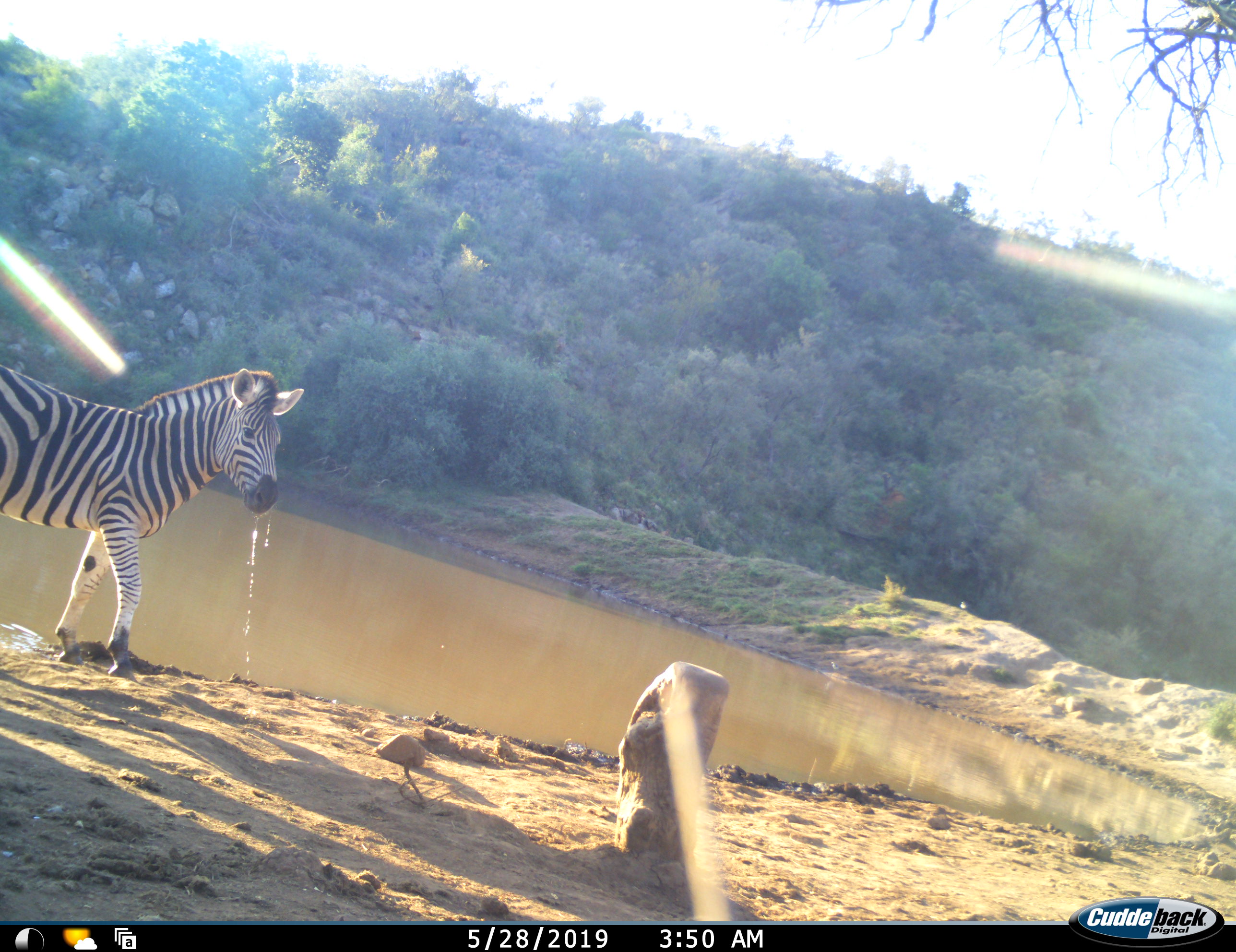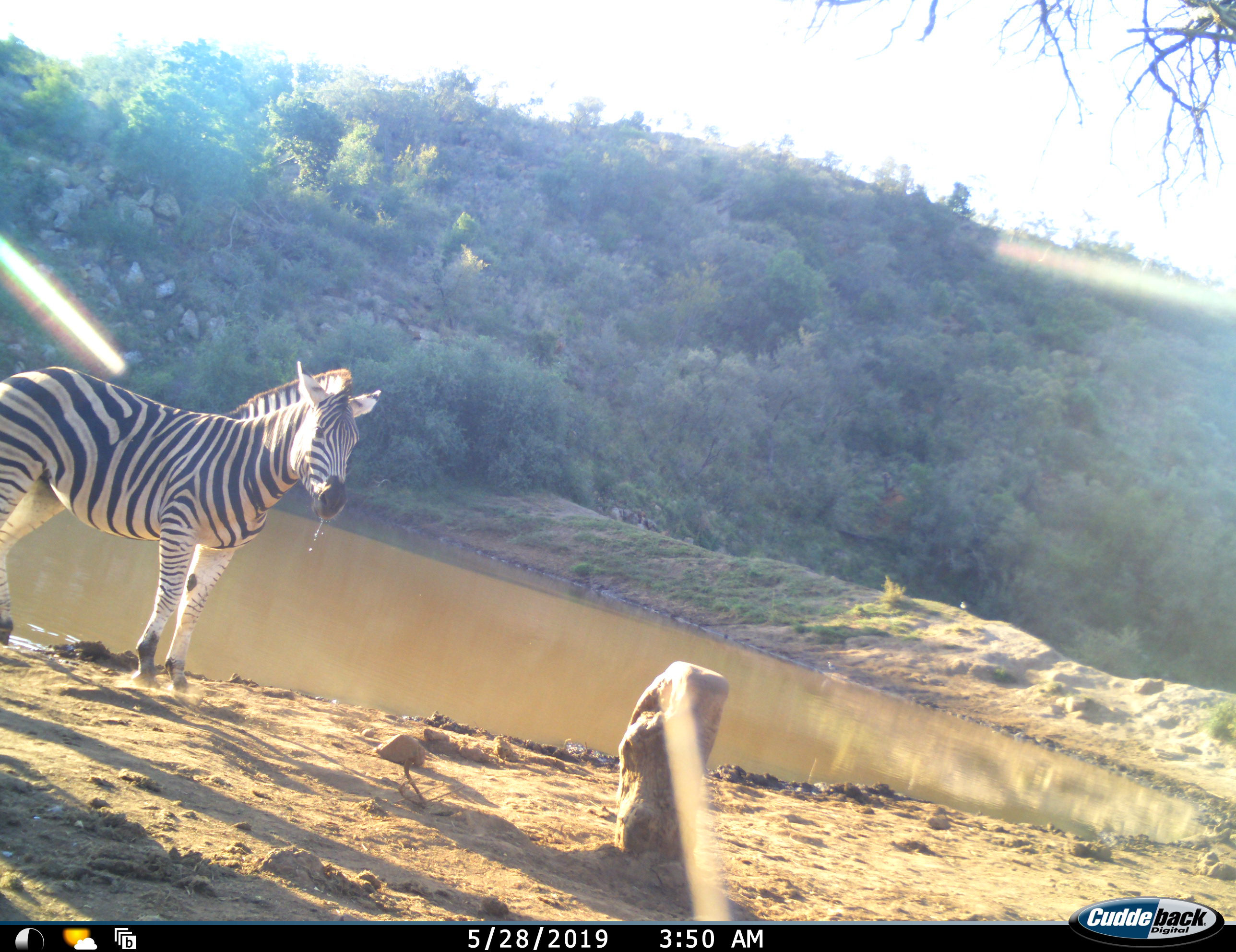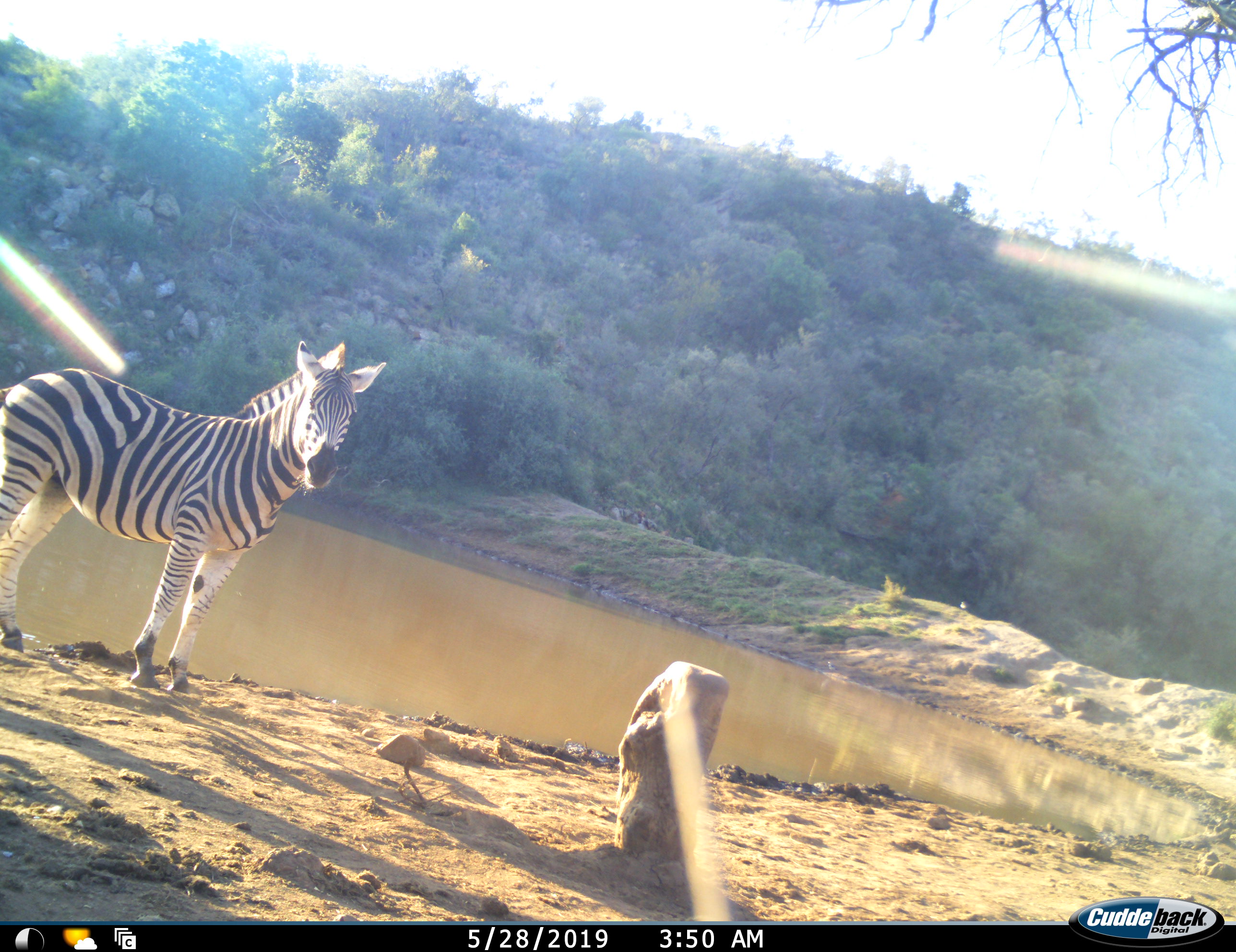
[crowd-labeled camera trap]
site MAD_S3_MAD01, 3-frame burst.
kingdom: Animalia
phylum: Chordata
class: Mammalia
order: Perissodactyla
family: Equidae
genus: Equus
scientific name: Equus quagga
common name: plains zebra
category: zebraplains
Zebraplains (plains zebra) (Equus quagga), count 1. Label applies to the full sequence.